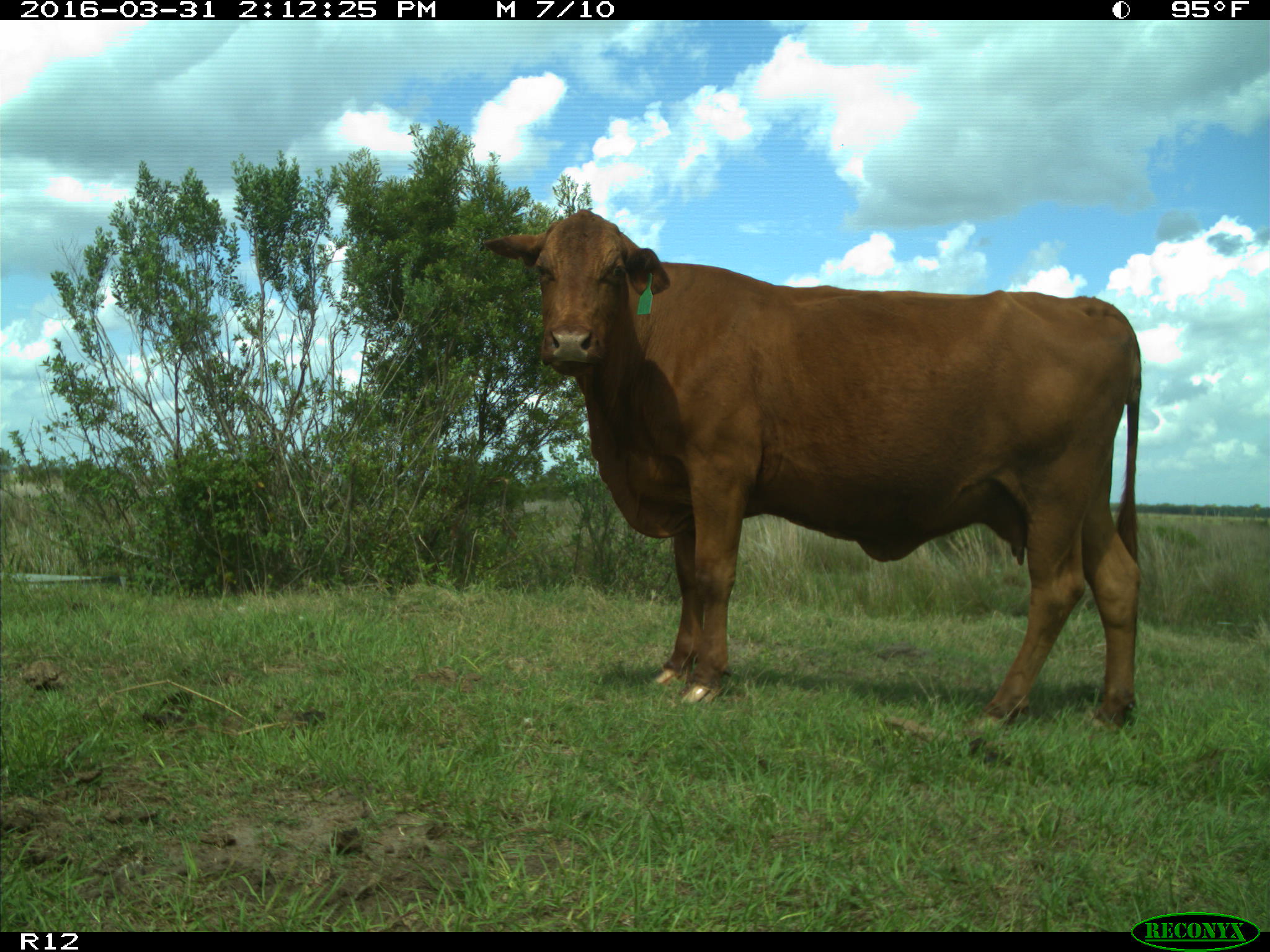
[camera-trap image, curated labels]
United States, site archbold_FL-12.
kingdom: Animalia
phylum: Chordata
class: Mammalia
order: Artiodactyla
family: Bovidae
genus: Bos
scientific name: Bos taurus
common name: domestic cow